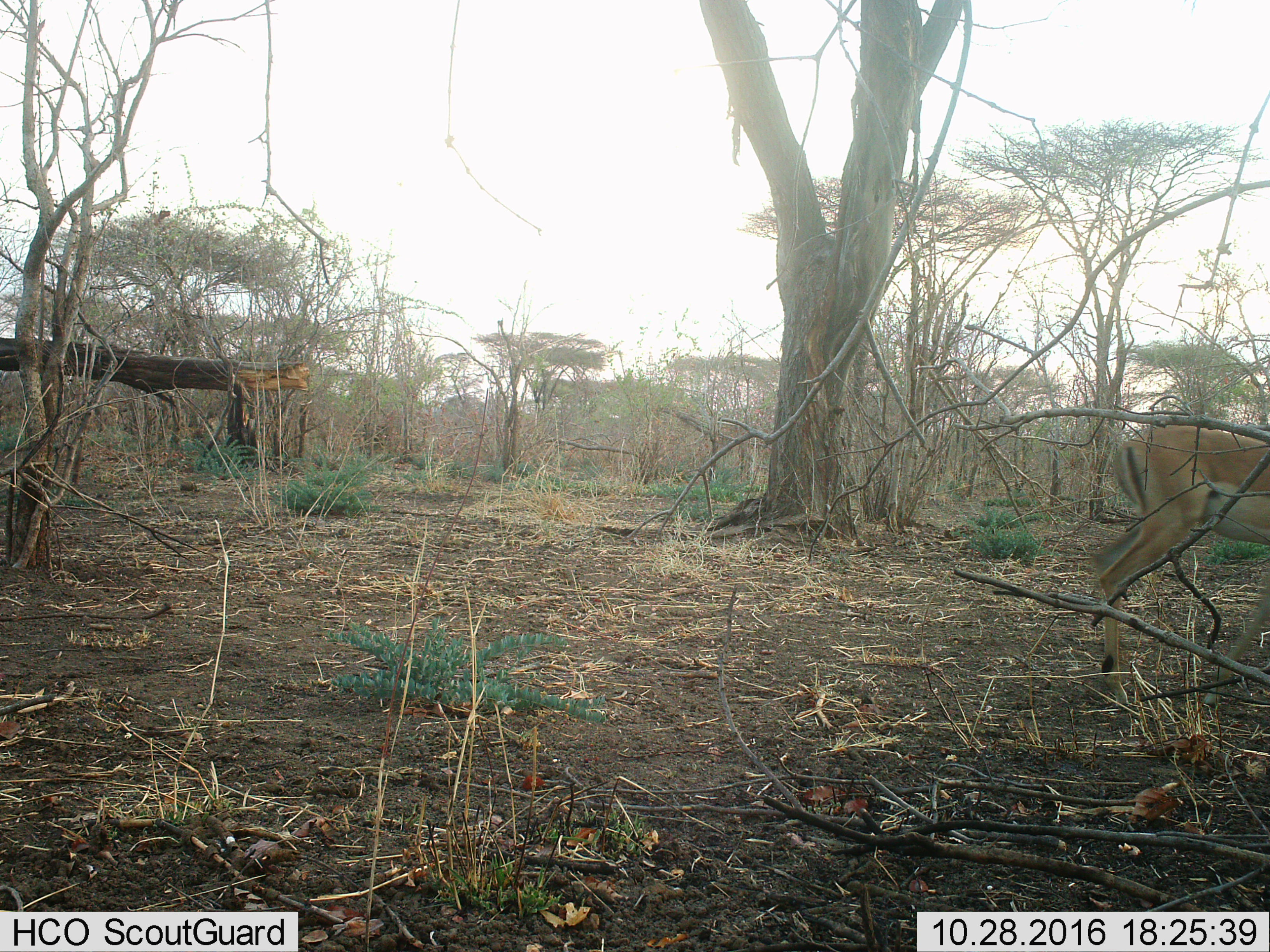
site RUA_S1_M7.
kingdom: Animalia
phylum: Chordata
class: Mammalia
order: Artiodactyla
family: Bovidae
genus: Aepyceros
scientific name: Aepyceros melampus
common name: impala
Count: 1.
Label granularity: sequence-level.